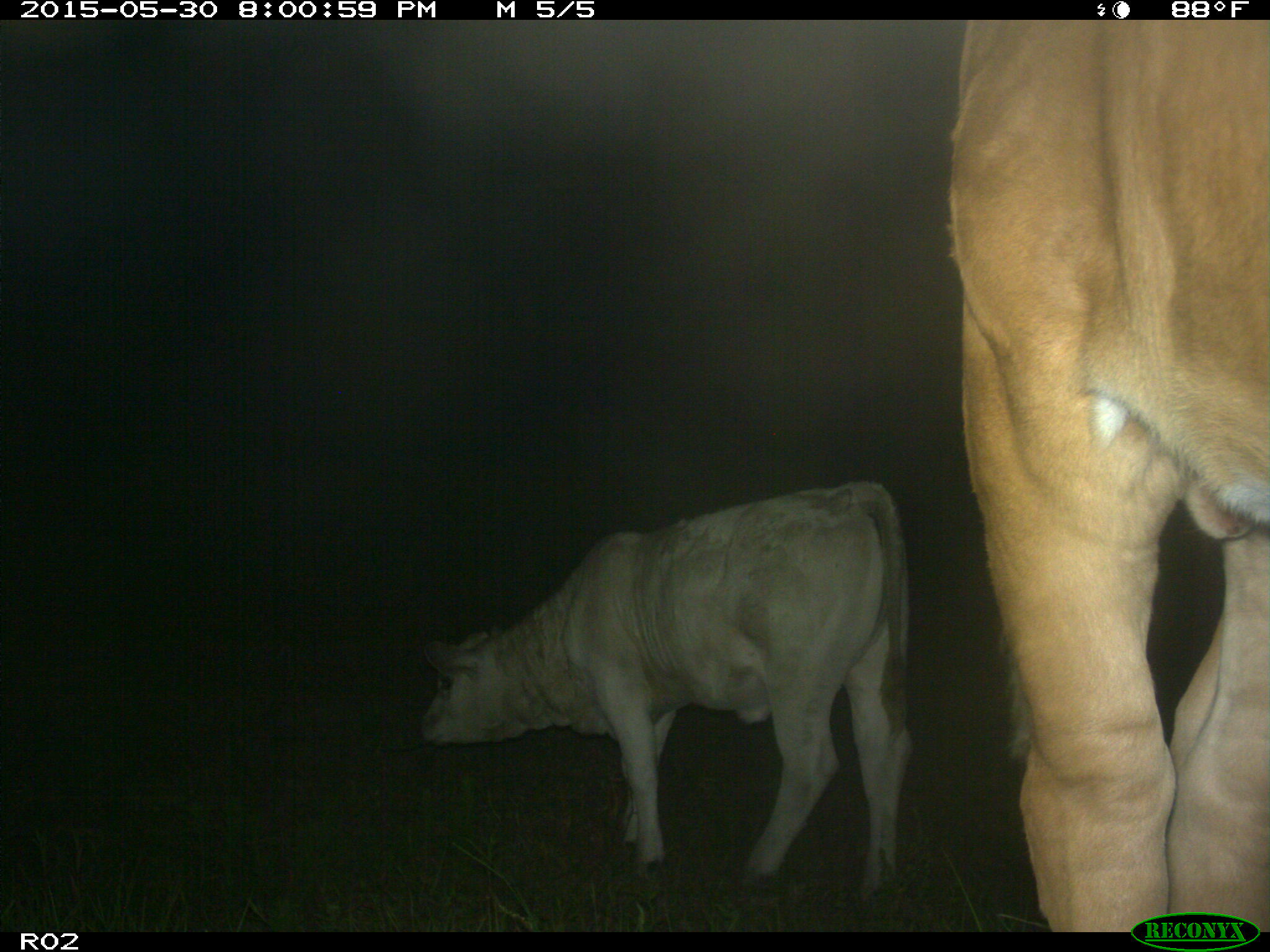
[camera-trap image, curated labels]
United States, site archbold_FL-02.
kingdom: Animalia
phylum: Chordata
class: Mammalia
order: Artiodactyla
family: Bovidae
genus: Bos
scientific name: Bos taurus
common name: domestic cow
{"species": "Bos taurus (domestic cow)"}